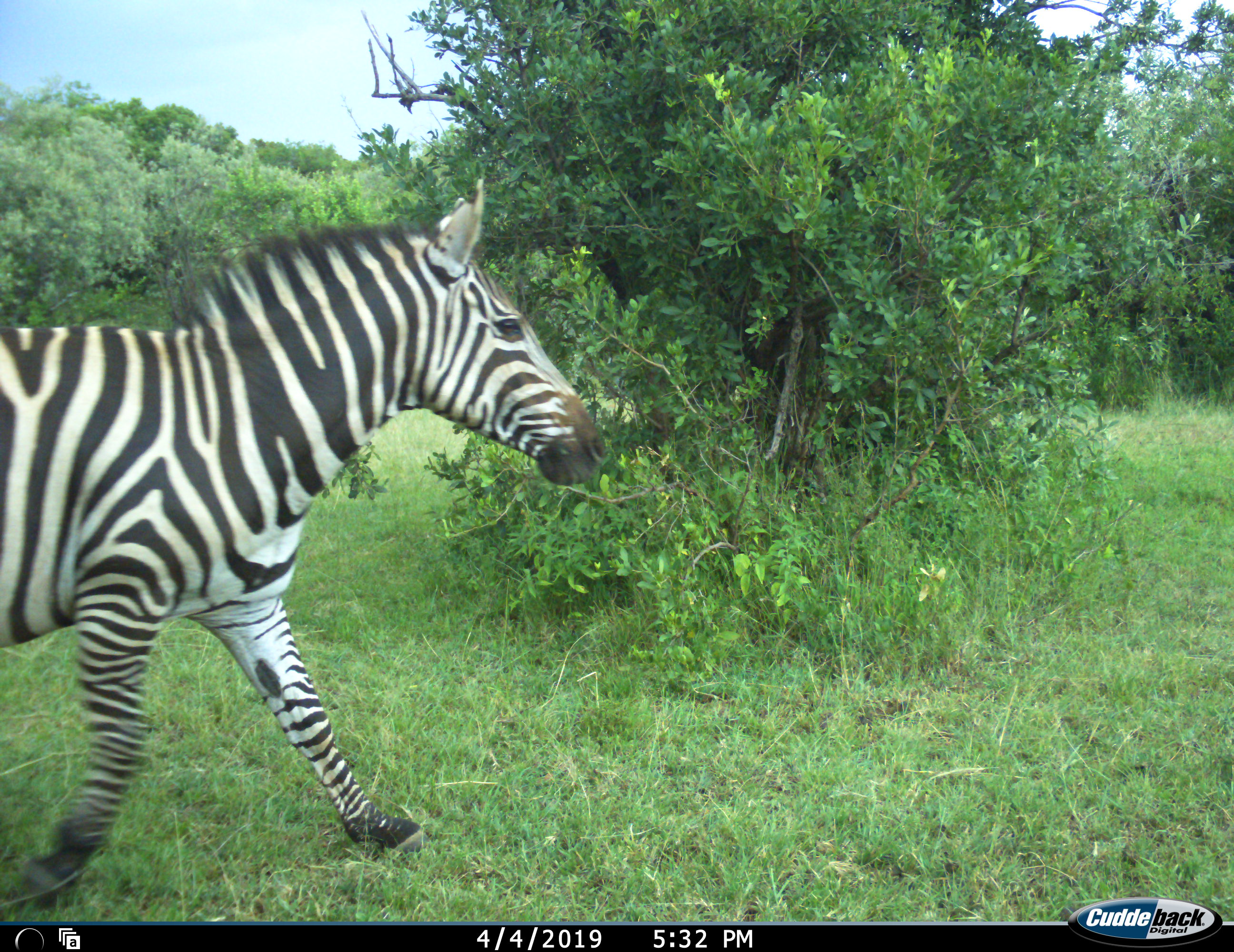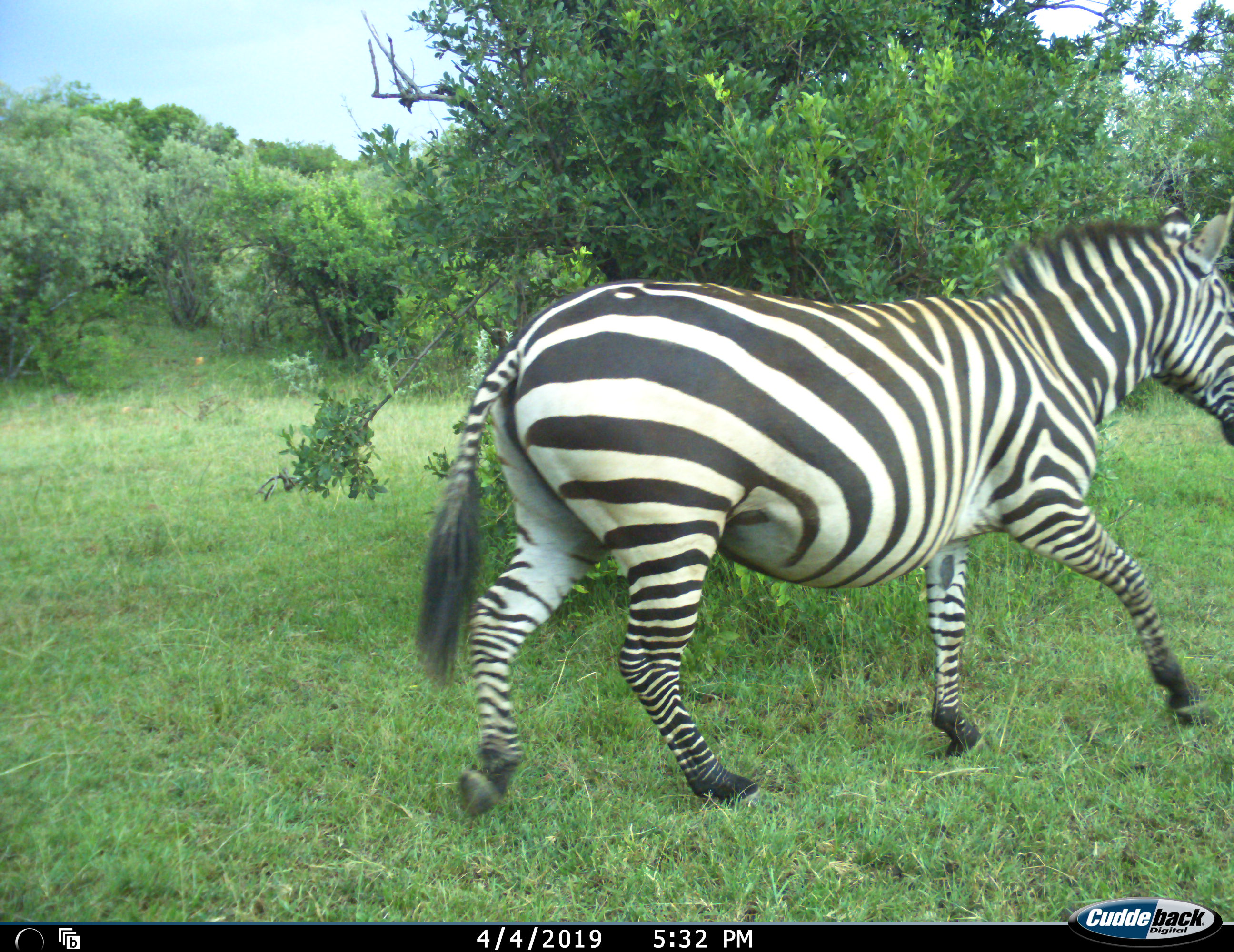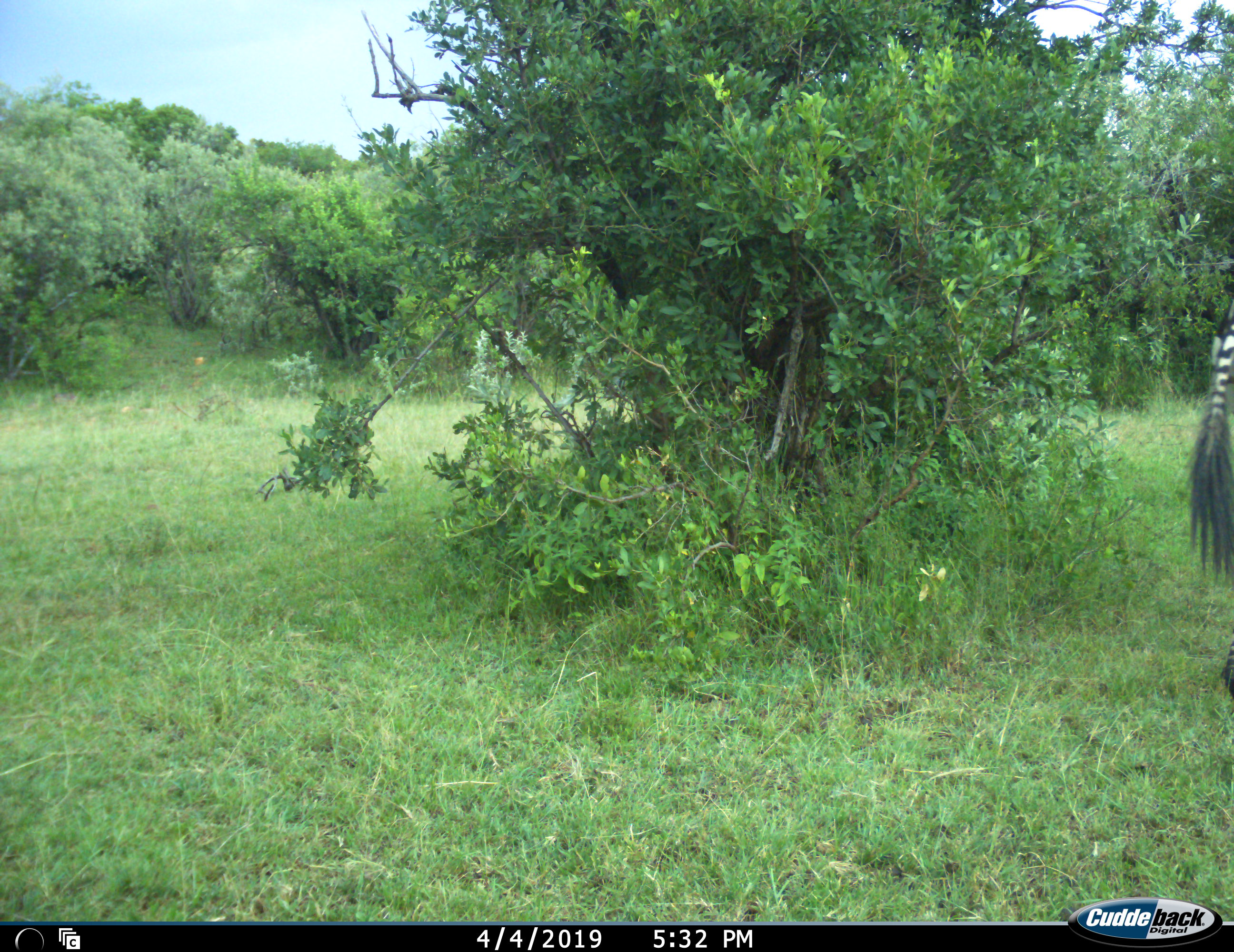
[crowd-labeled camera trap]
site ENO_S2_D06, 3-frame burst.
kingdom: Animalia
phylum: Chordata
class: Mammalia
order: Perissodactyla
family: Equidae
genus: Equus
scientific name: Equus quagga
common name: plains zebra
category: zebraplains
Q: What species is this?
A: Zebraplains (plains zebra) (Equus quagga).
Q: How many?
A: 1.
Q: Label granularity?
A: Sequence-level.